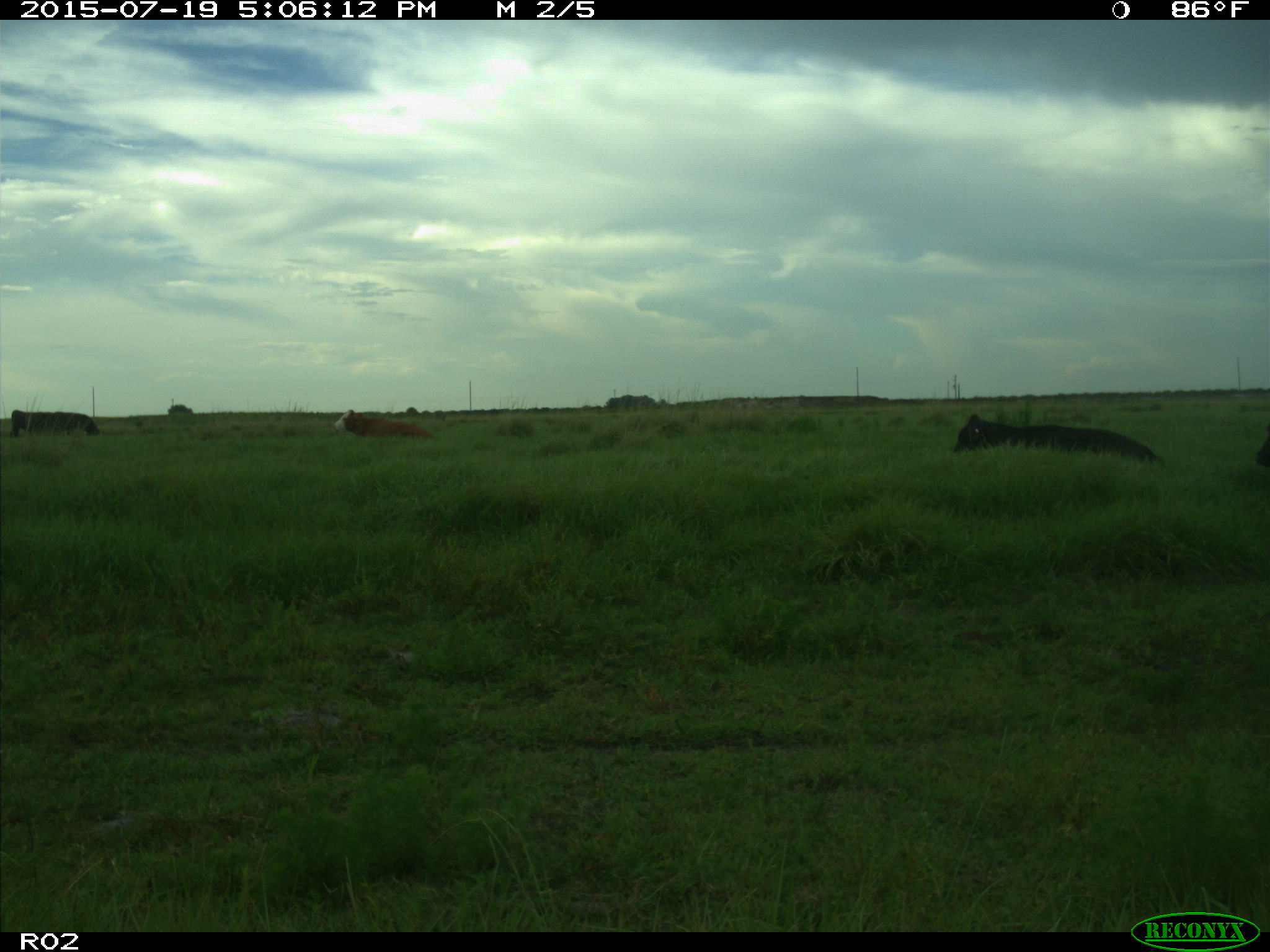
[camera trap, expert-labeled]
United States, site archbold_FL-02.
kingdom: Animalia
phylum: Chordata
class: Mammalia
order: Artiodactyla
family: Bovidae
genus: Bos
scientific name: Bos taurus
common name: domestic cow